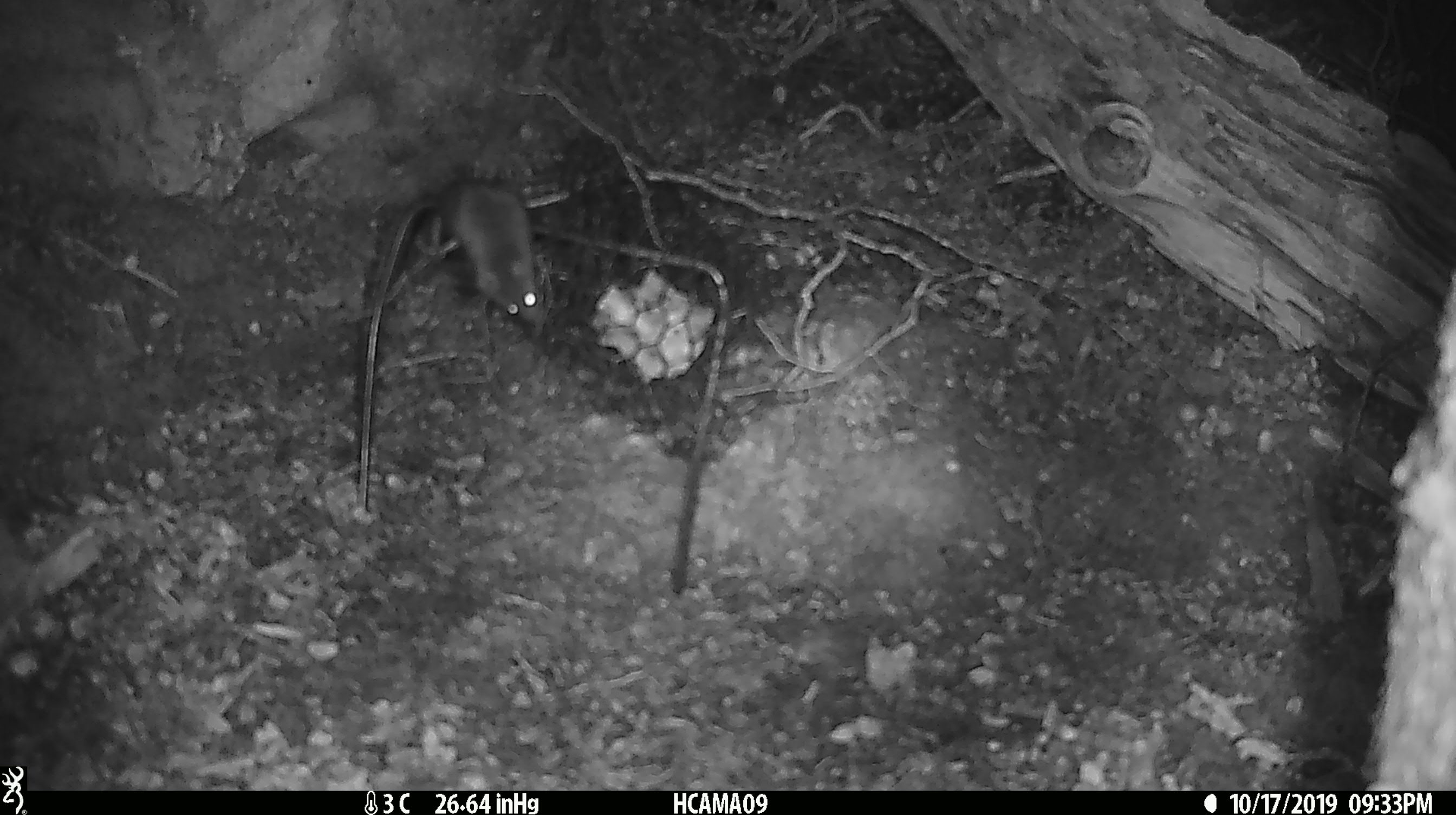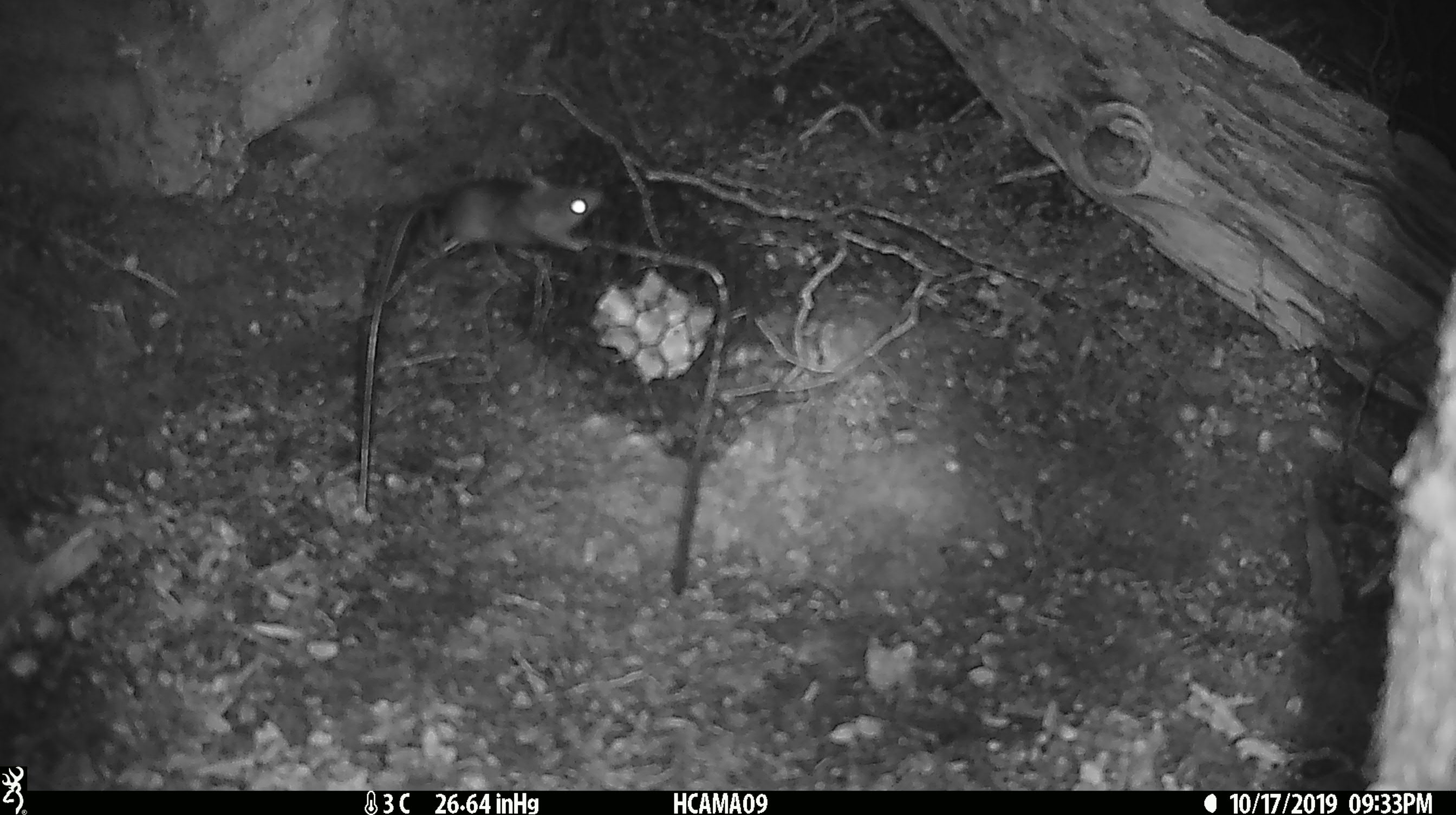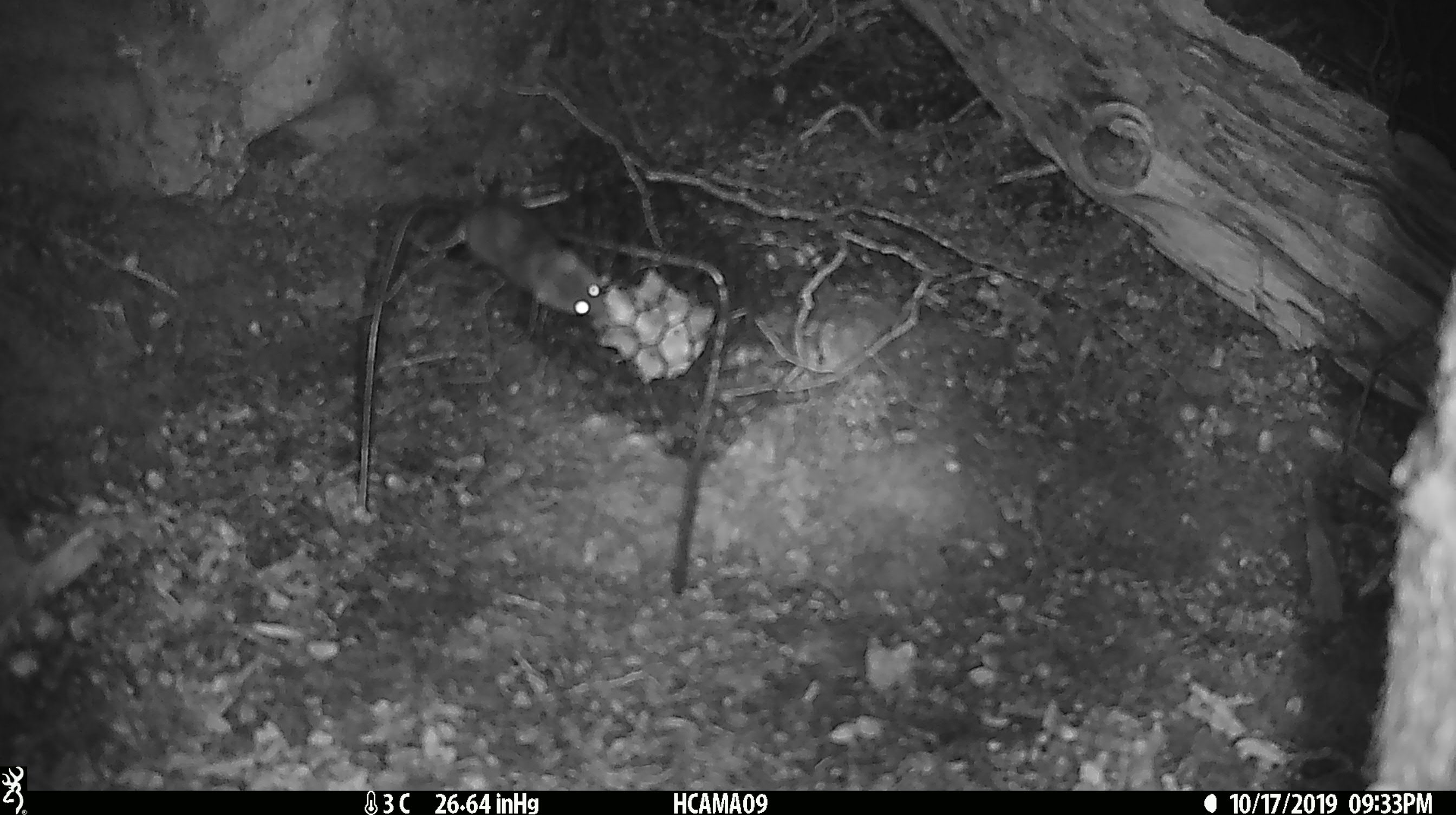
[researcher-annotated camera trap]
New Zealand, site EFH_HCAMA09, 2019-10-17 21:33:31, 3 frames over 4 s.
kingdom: Animalia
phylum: Chordata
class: Mammalia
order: Rodentia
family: Muridae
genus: Mus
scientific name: Mus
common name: mouse